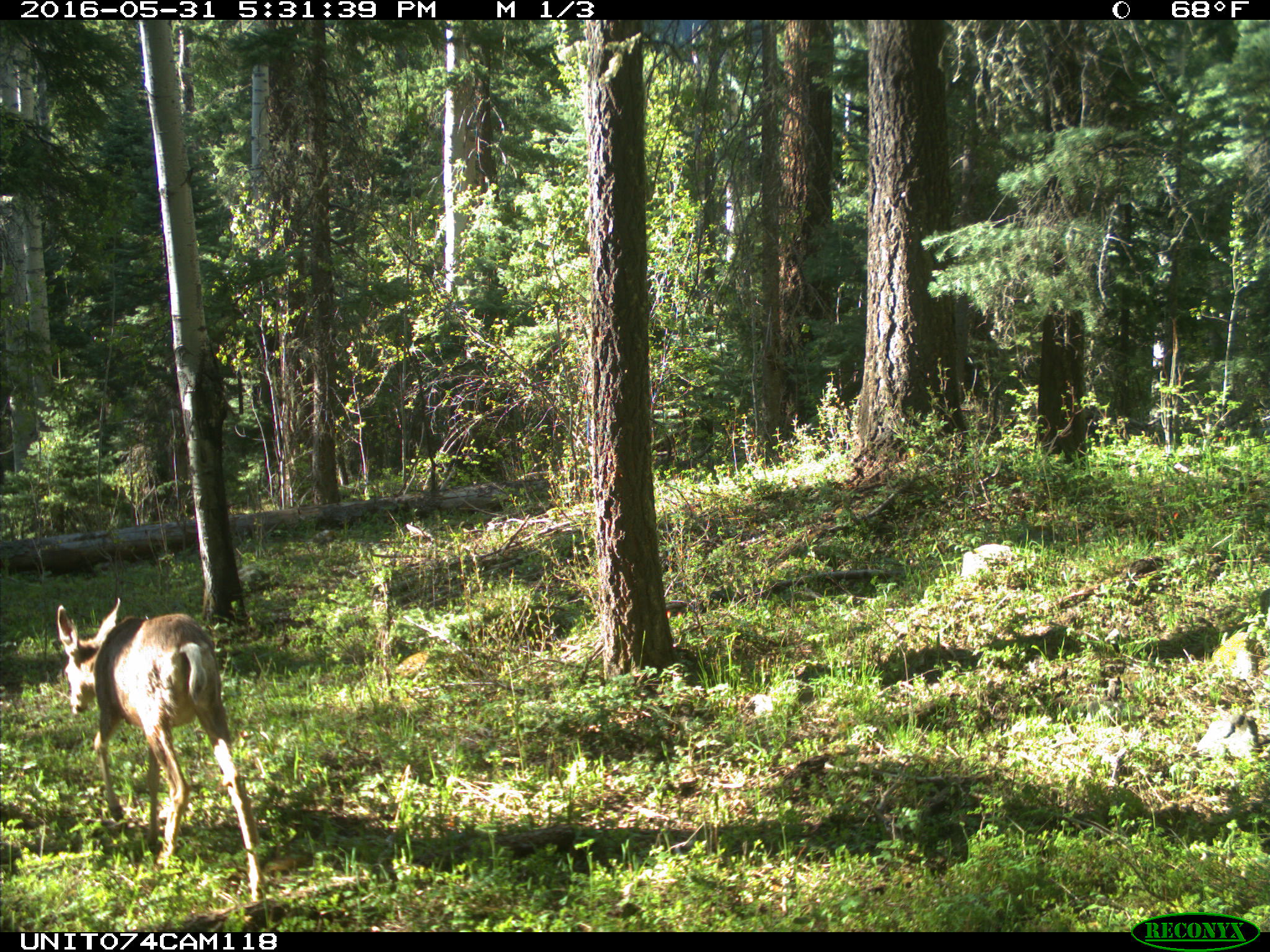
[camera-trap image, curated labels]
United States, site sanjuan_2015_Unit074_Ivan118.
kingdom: Animalia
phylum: Chordata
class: Mammalia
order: Artiodactyla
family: Cervidae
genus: Odocoileus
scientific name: Odocoileus hemionus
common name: mule deer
Odocoileus hemionus (mule deer).